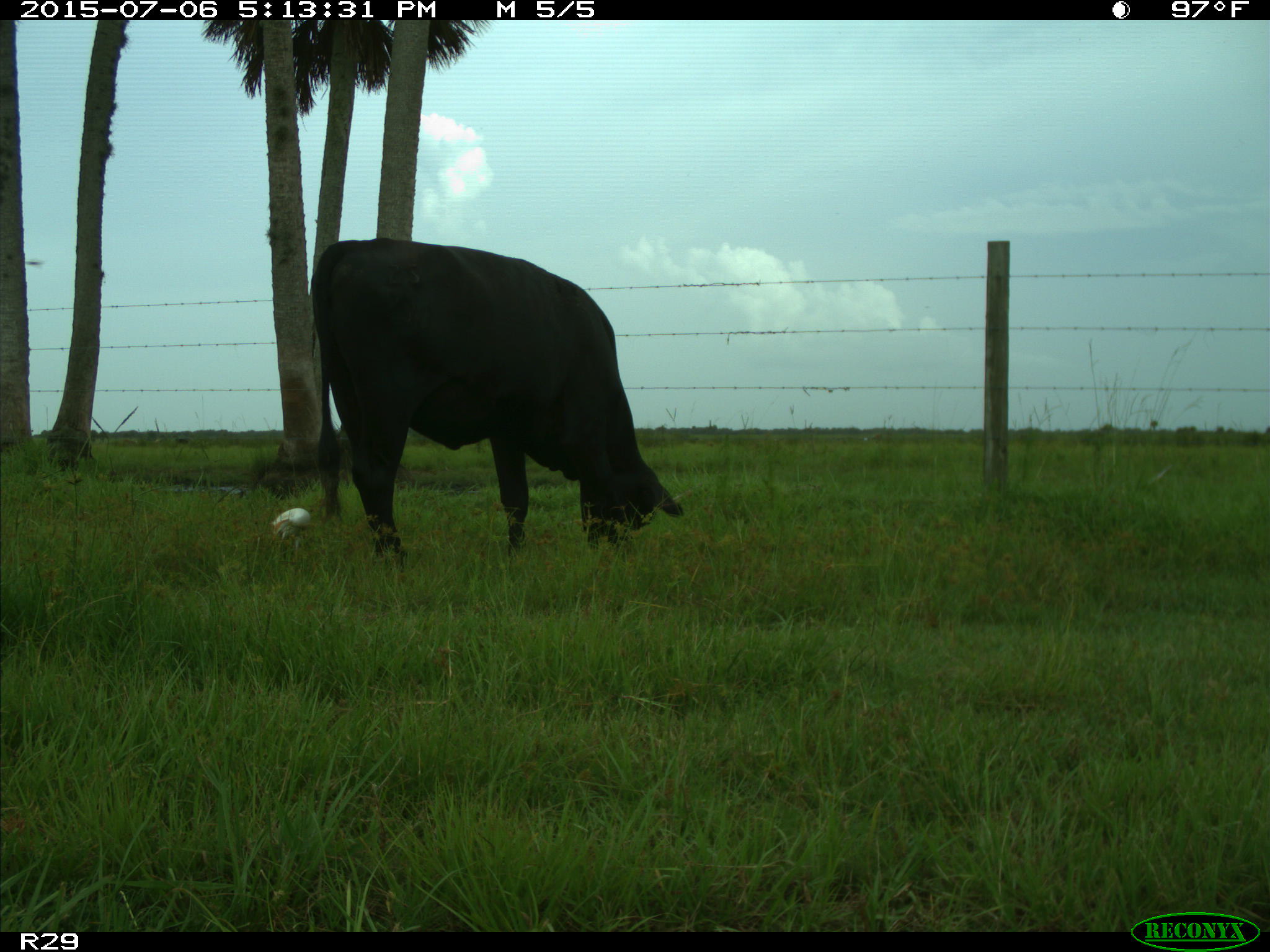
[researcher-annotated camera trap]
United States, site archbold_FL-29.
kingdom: Animalia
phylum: Chordata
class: Mammalia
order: Artiodactyla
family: Bovidae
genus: Bos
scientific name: Bos taurus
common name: domestic cow